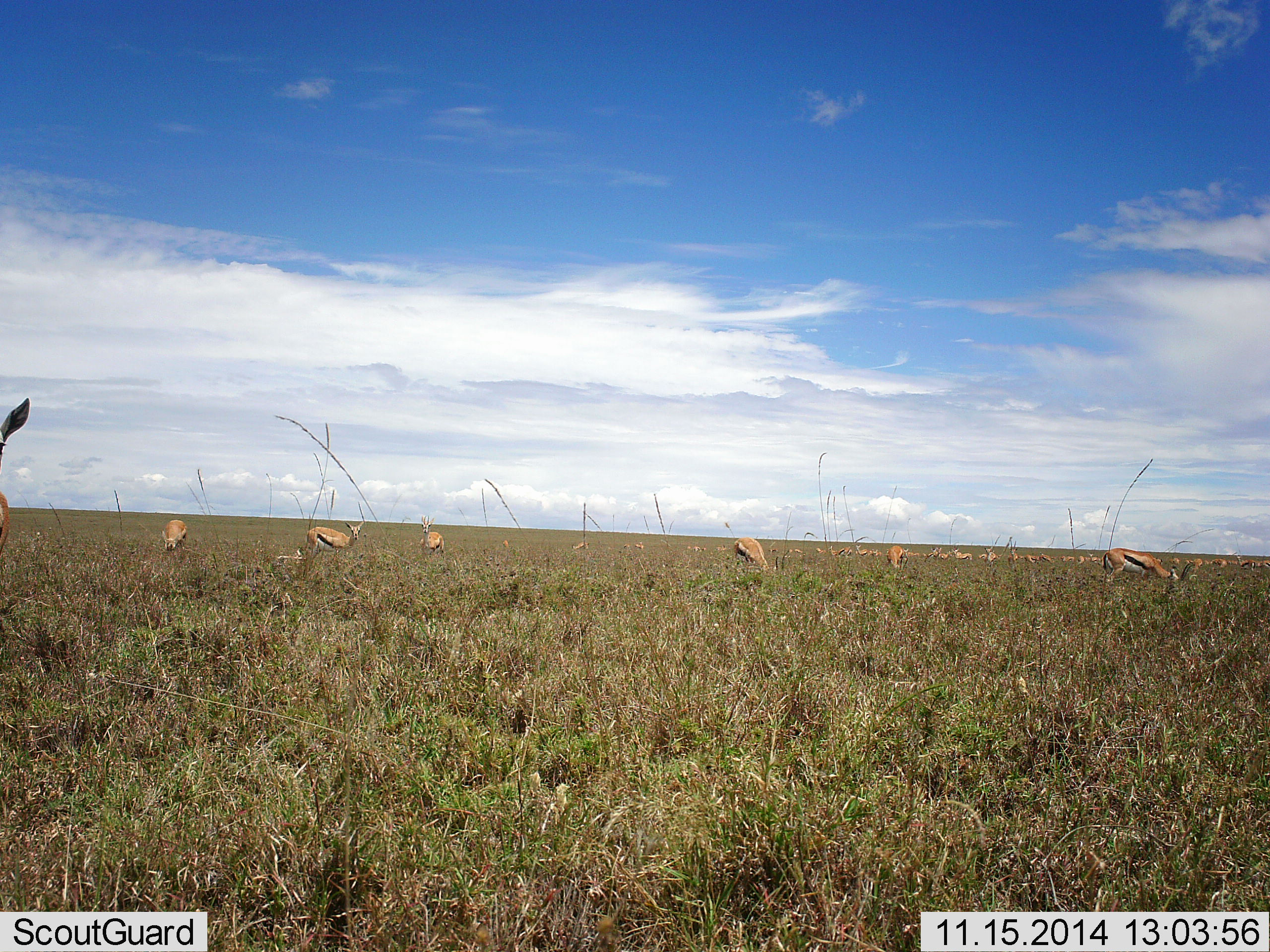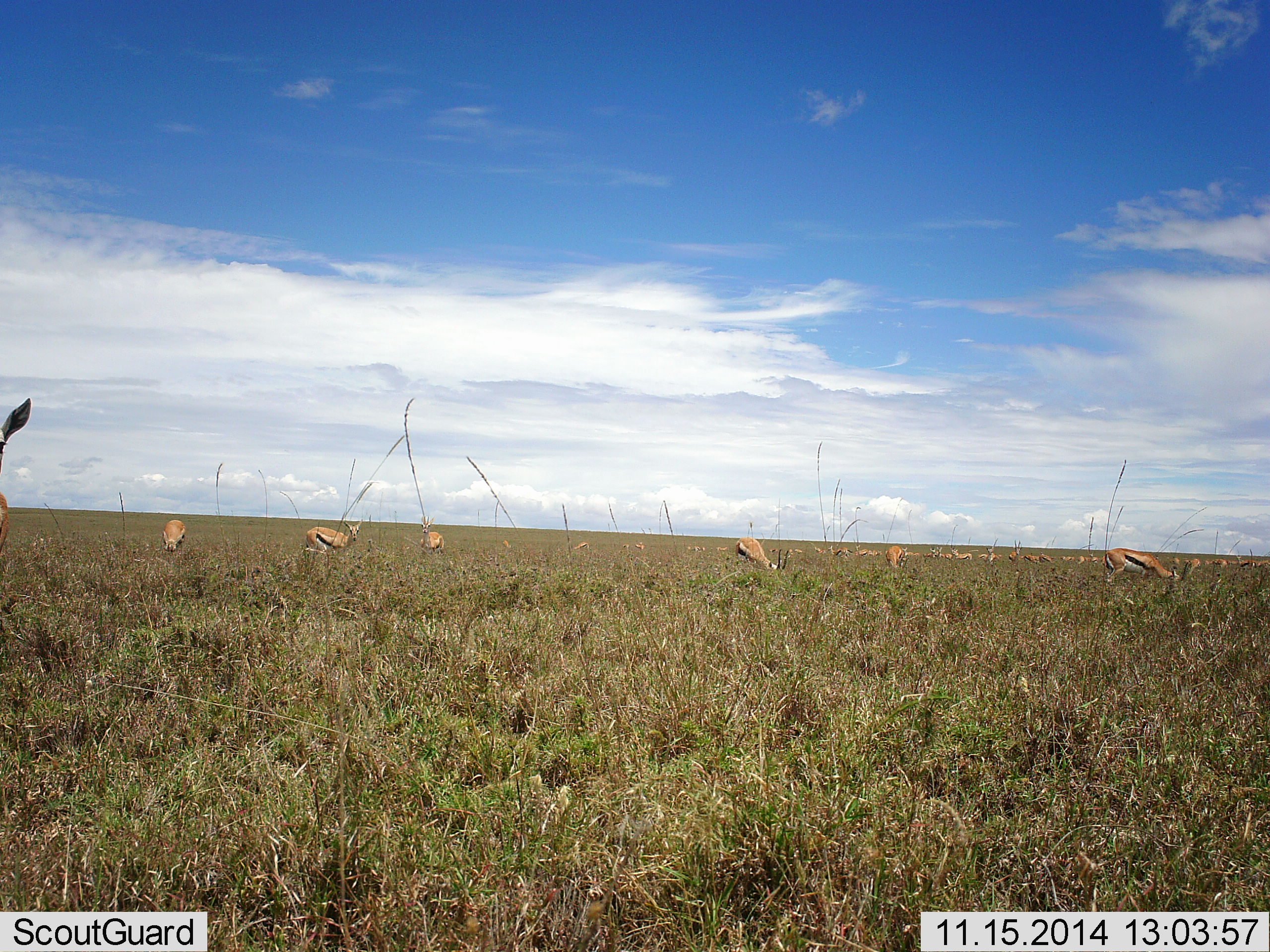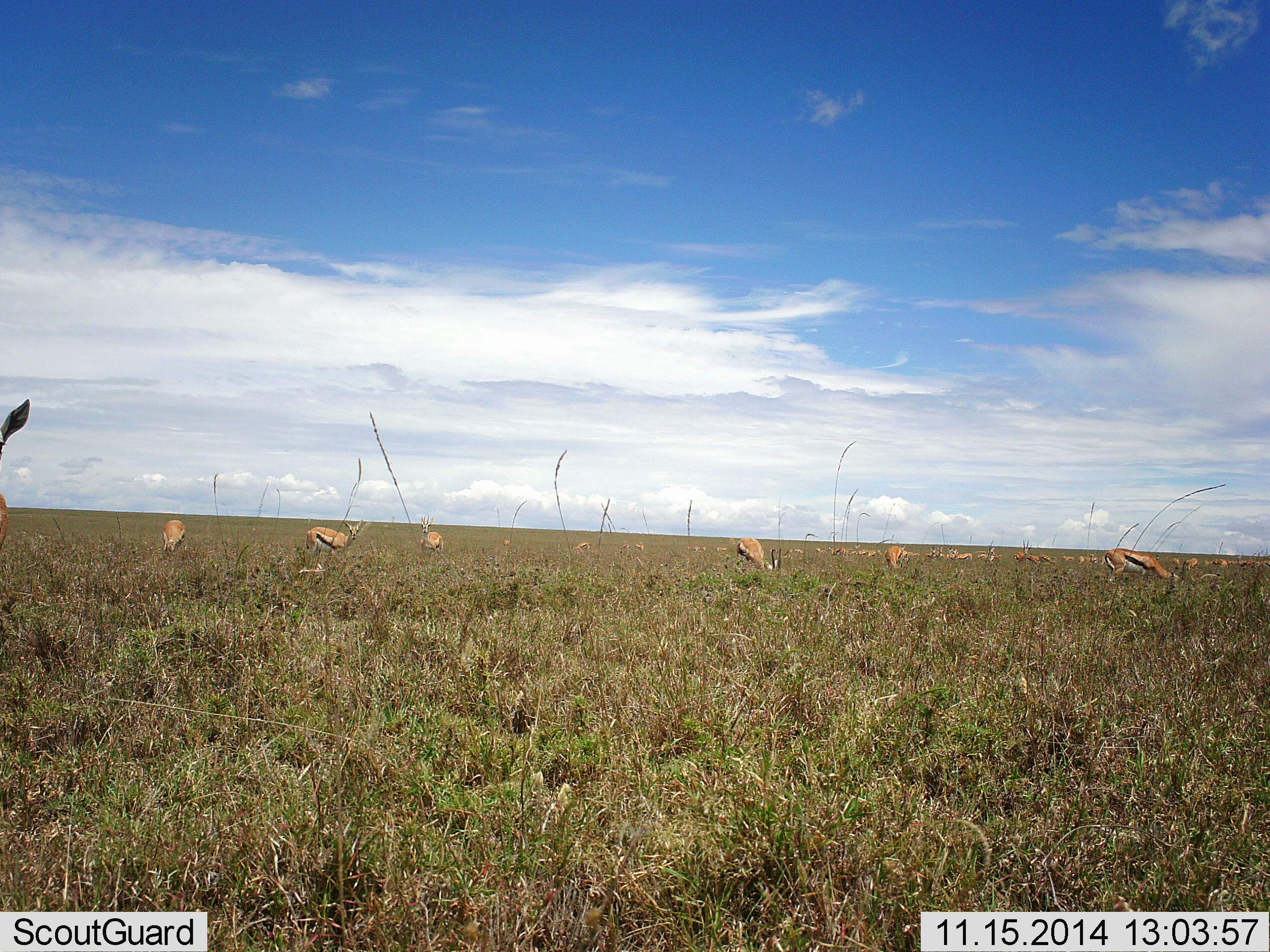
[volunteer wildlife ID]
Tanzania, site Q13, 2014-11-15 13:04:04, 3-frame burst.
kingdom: Animalia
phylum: Chordata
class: Mammalia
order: Artiodactyla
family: Bovidae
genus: Eudorcas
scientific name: Eudorcas thomsonii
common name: thomson's gazelle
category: gazellethomsons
Gazellethomsons (thomson's gazelle) (Eudorcas thomsonii), count 11-50. Behavior (volunteer vote fractions): standing 90%, resting 0%, moving 0%, interacting 10%. Young present (vote fraction): 0%. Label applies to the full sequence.